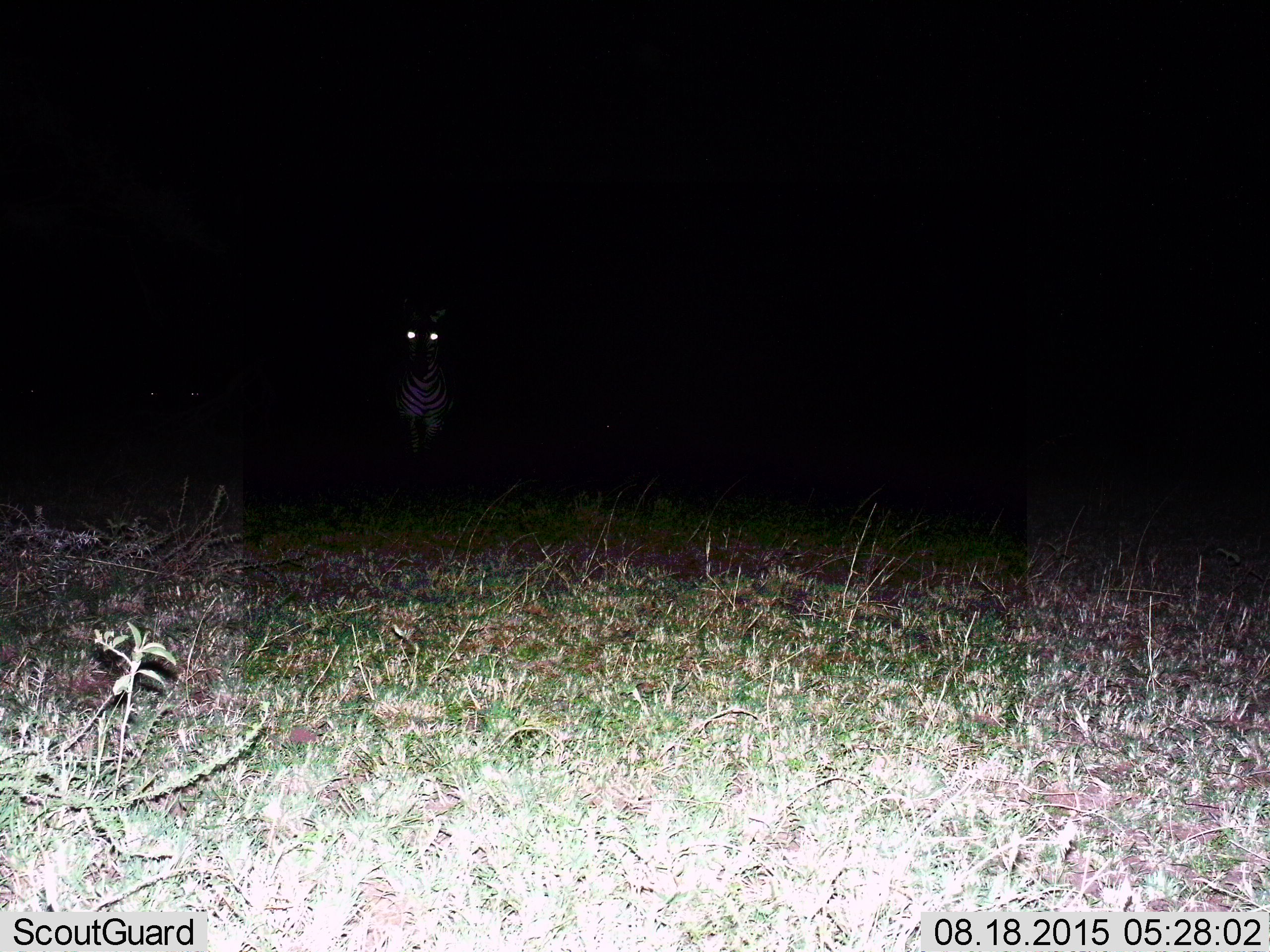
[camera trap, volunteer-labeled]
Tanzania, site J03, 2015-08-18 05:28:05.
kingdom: Animalia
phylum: Chordata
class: Mammalia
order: Perissodactyla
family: Equidae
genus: Equus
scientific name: Equus quagga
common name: plains zebra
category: zebra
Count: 1.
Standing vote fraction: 80%.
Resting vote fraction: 10%.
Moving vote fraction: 20%.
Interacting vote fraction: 0%.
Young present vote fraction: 0%.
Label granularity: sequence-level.